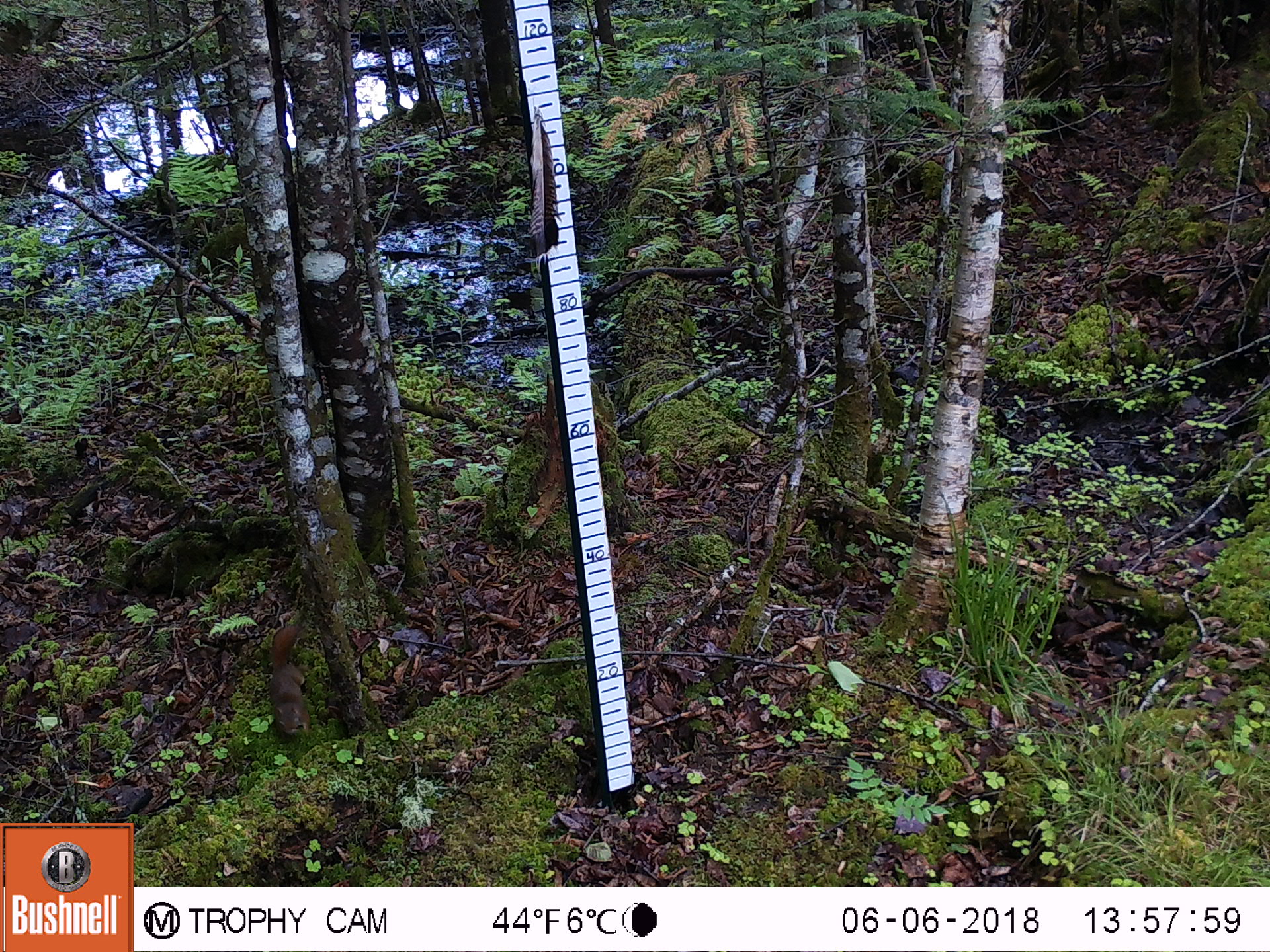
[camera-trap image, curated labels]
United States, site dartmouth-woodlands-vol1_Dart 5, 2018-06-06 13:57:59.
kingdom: Animalia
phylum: Chordata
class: Mammalia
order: Rodentia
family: Sciuridae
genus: Tamiasciurus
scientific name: Tamiasciurus hudsonicus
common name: red squirrel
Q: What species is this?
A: Red squirrel (Tamiasciurus hudsonicus).